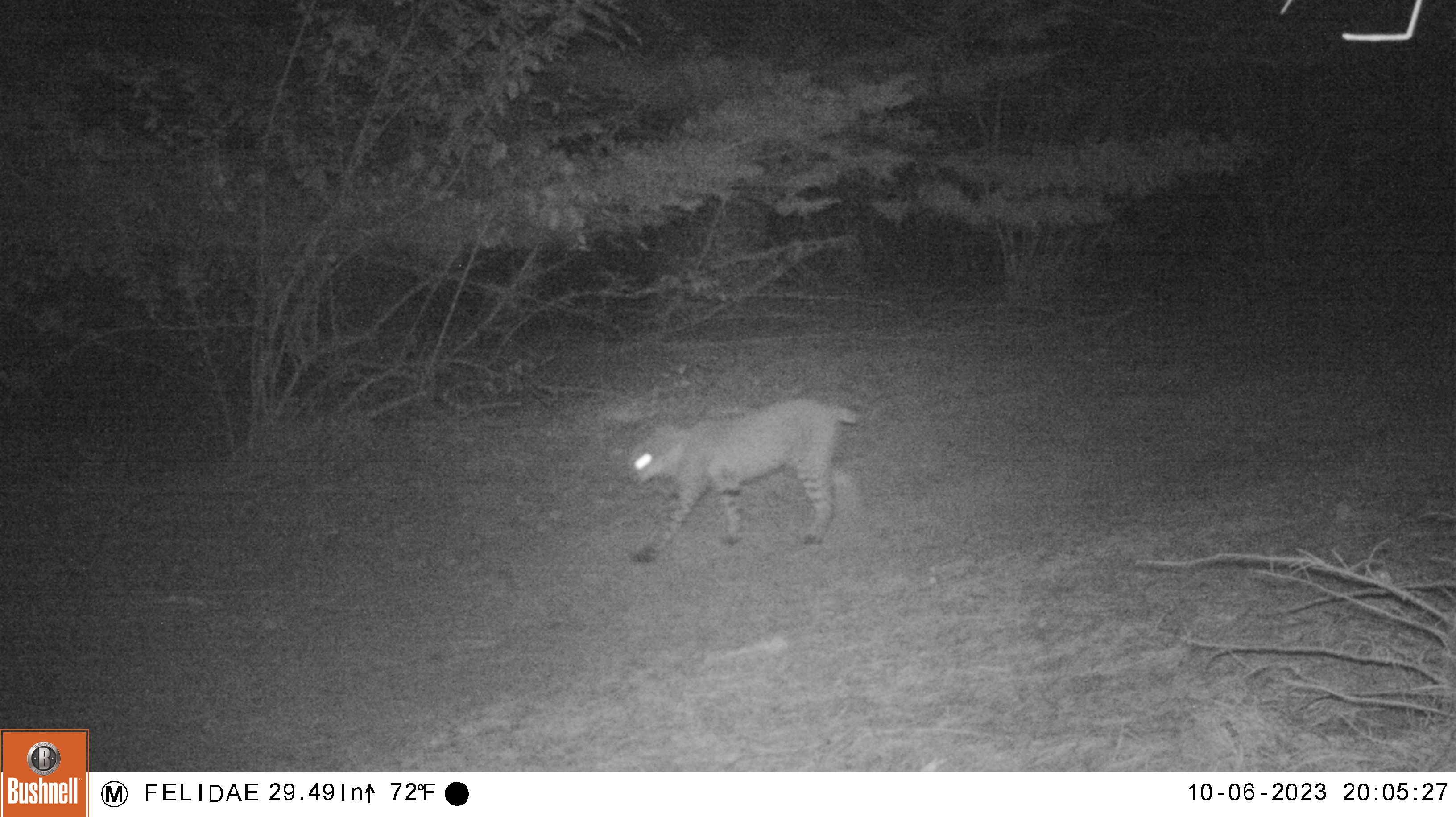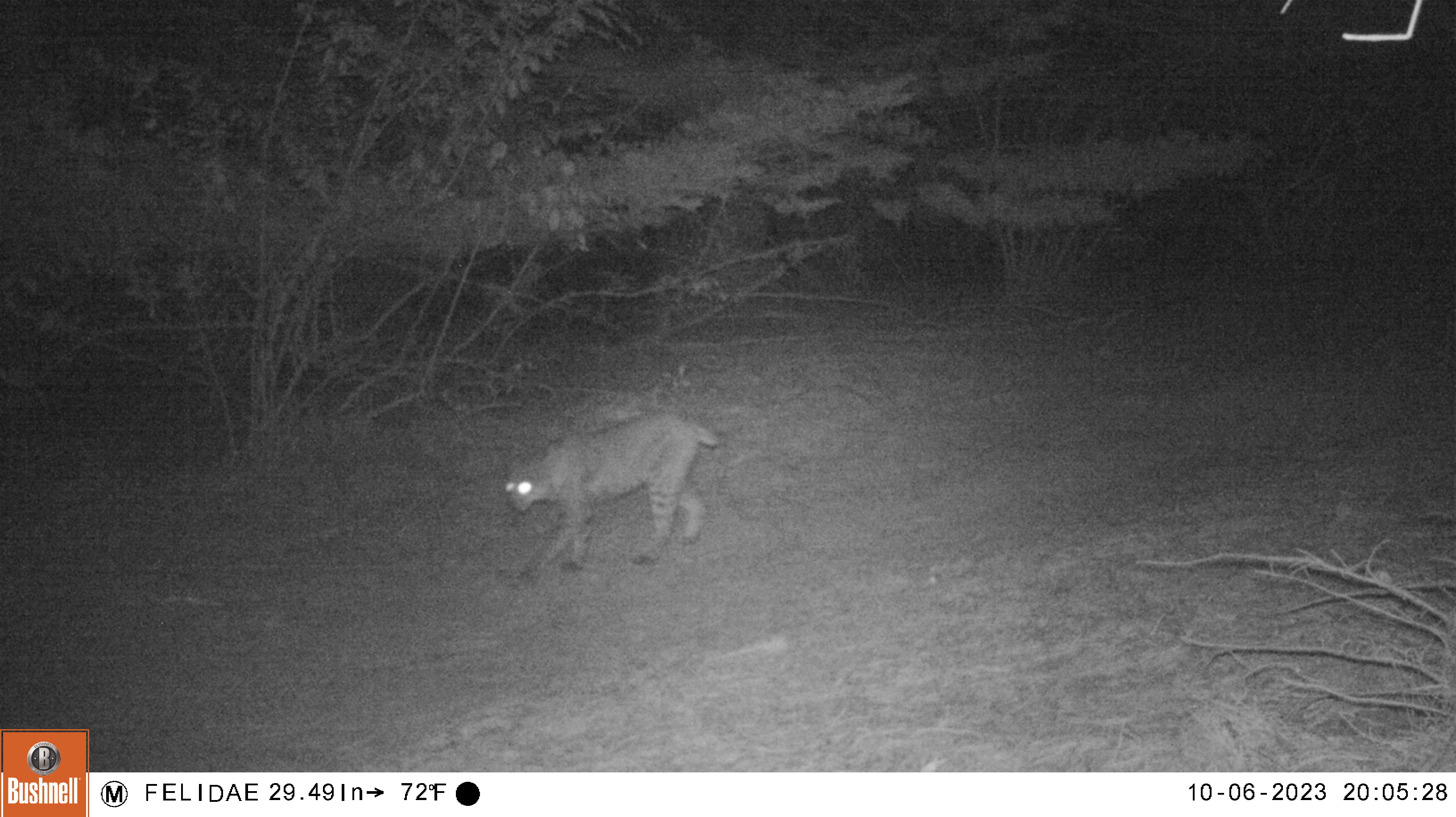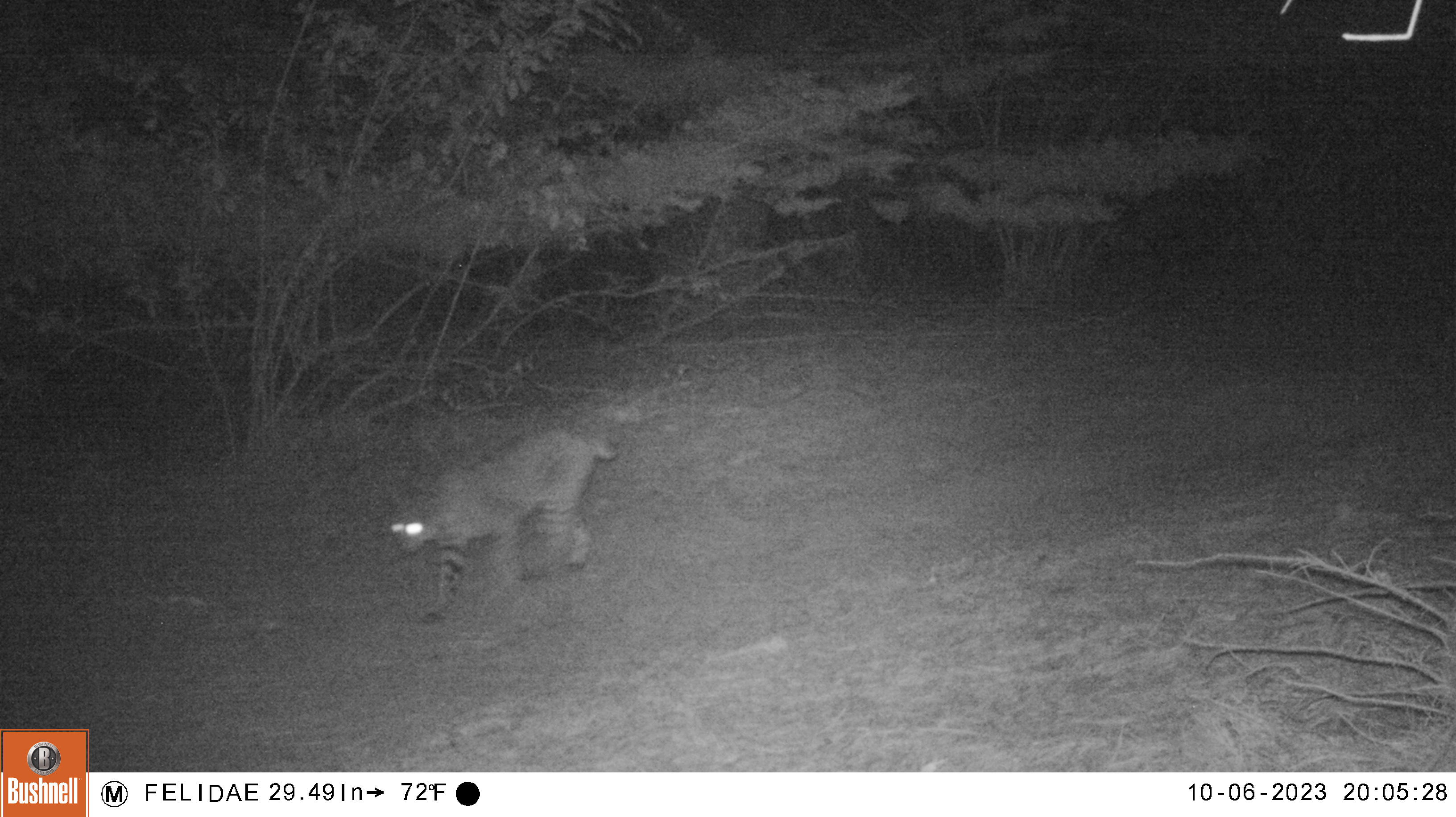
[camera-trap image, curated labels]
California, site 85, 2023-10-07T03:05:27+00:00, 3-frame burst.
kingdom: Animalia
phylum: Chordata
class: Mammalia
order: Carnivora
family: Felidae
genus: Lynx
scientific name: Lynx rufus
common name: bobcat